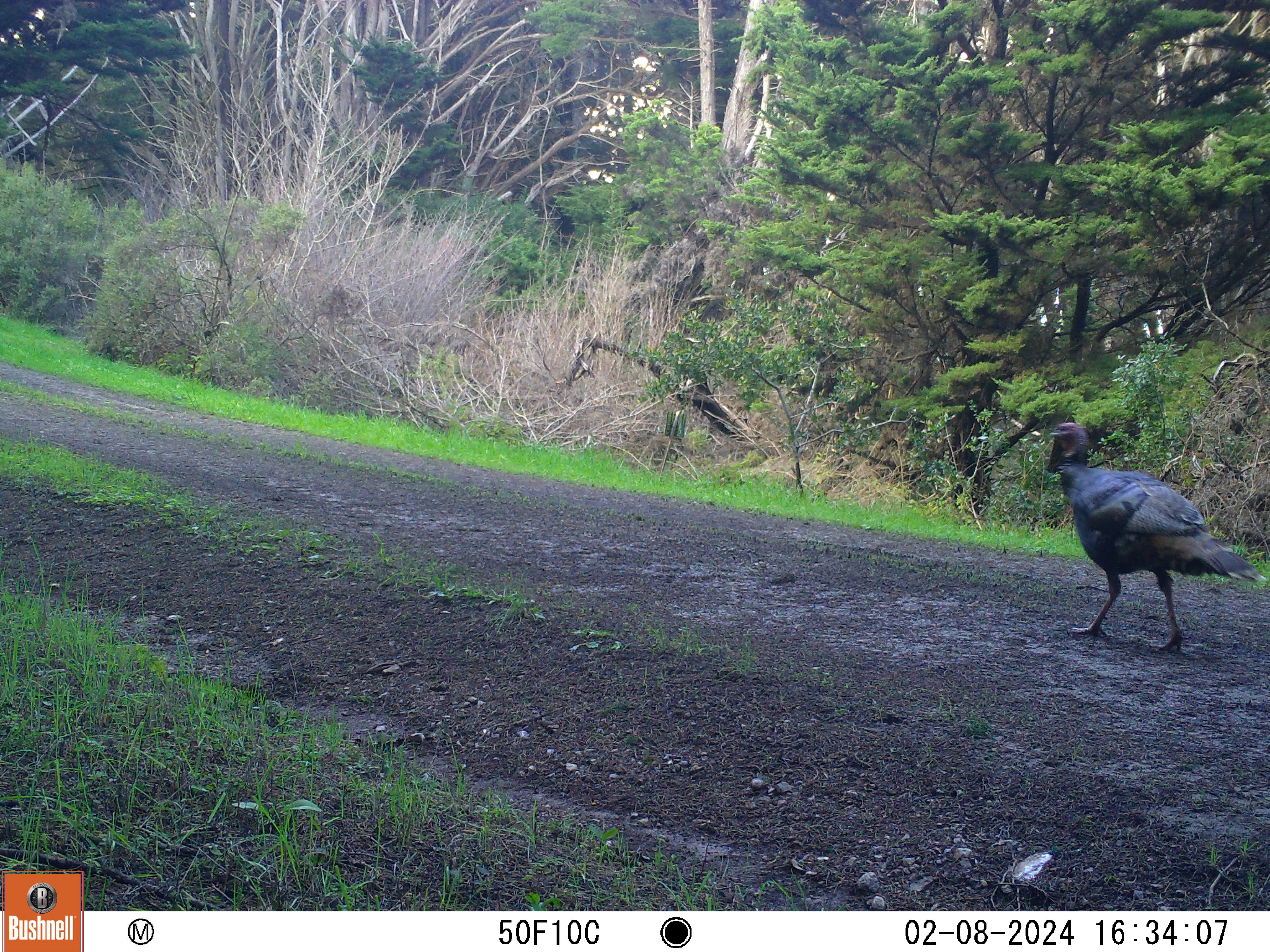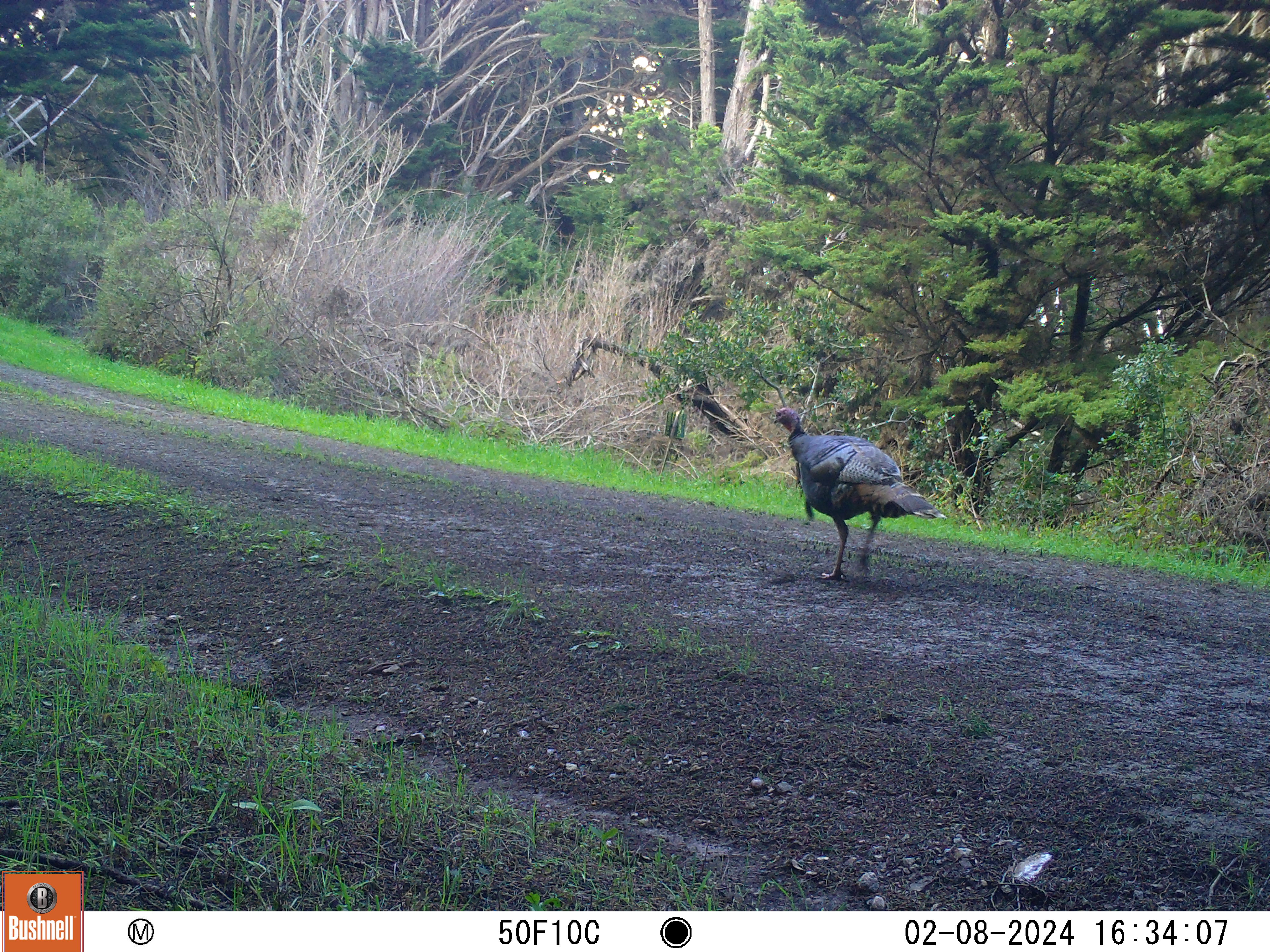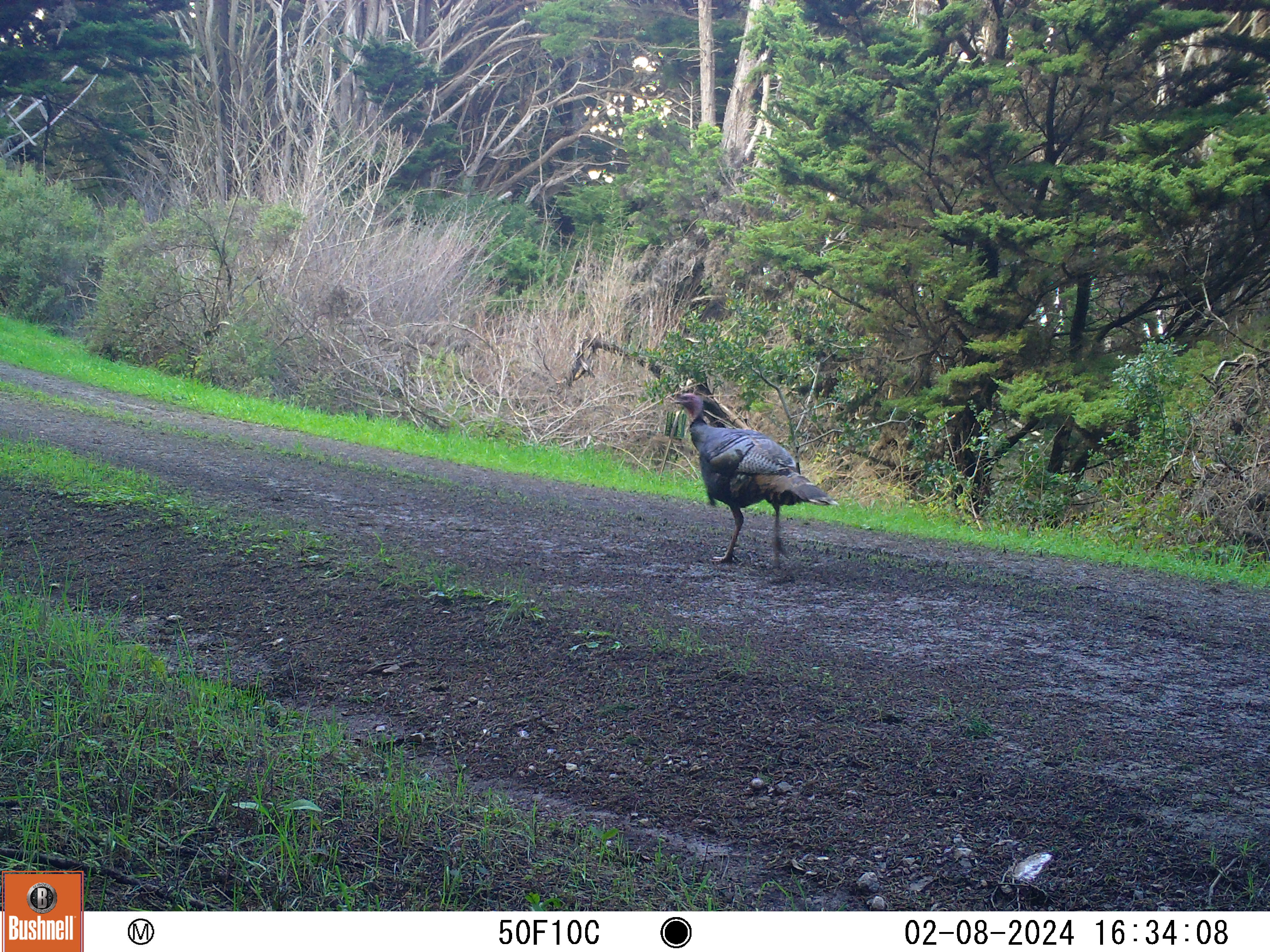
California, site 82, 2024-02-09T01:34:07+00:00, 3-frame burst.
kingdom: Animalia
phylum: Chordata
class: Aves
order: Galliformes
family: Phasianidae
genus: Meleagris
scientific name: Meleagris gallopavo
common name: turkey